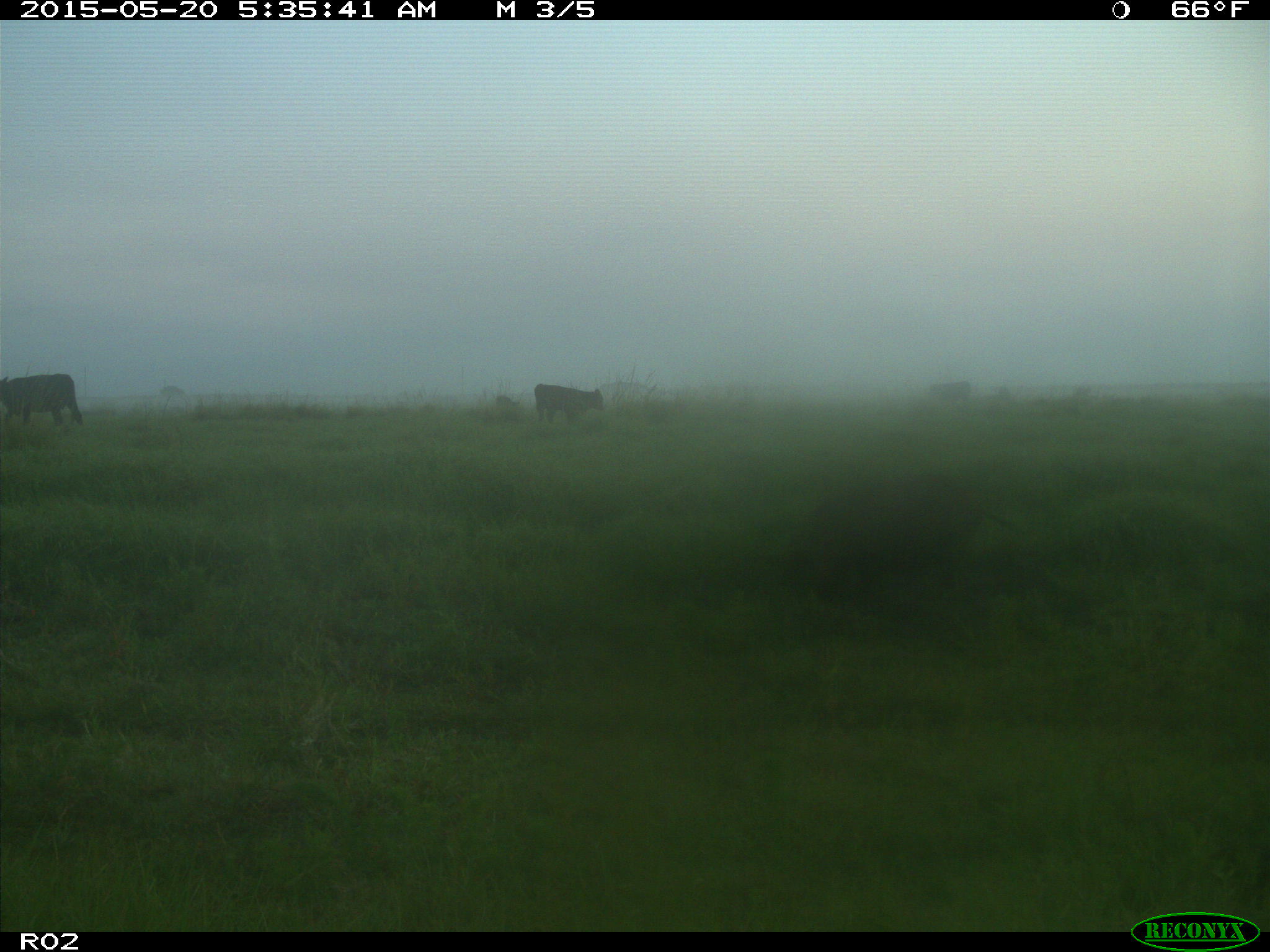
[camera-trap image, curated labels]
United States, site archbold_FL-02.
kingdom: Animalia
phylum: Chordata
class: Mammalia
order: Artiodactyla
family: Suidae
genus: Sus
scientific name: Sus scrofa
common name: wild boar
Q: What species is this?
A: Sus scrofa (wild boar).